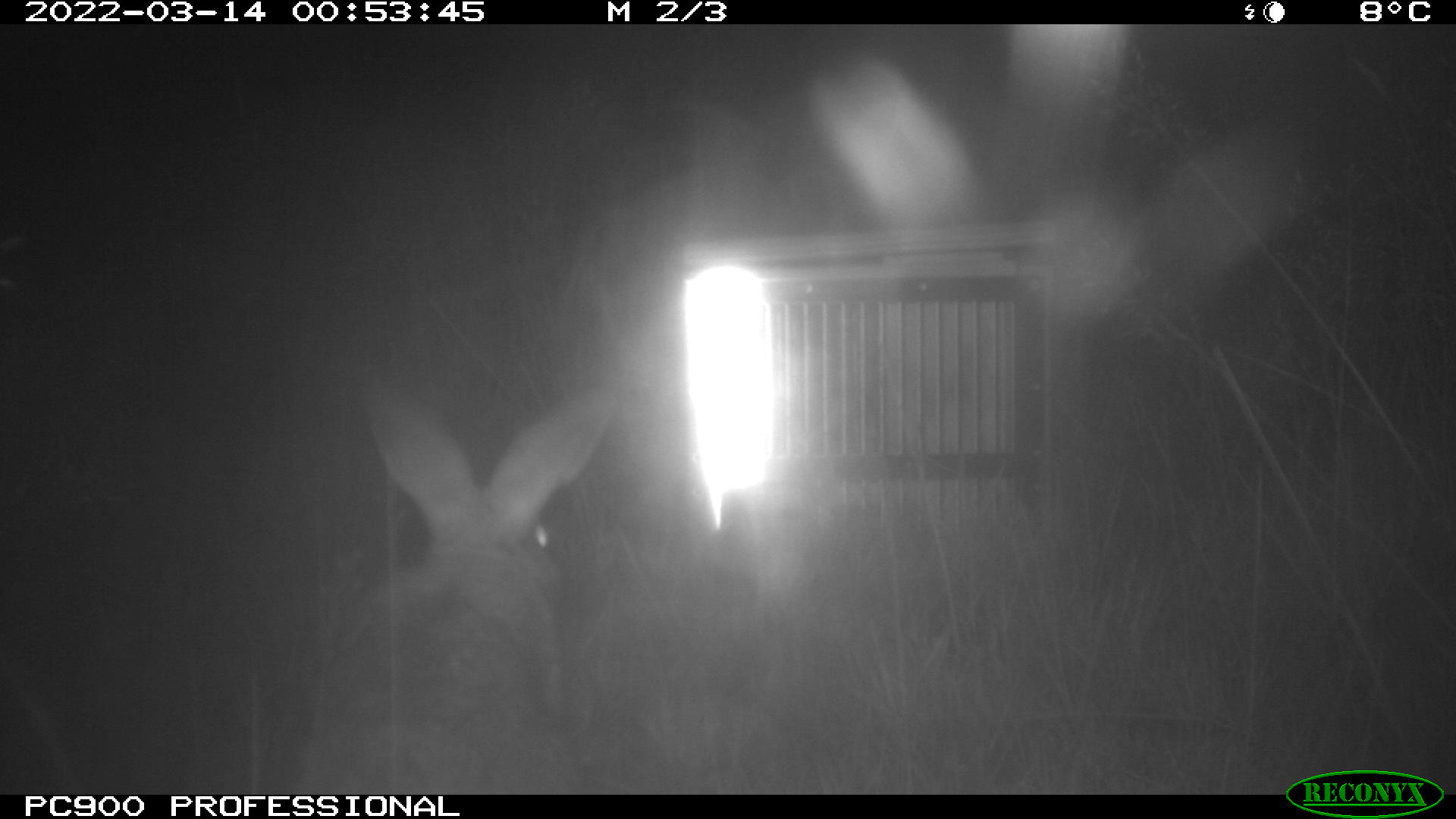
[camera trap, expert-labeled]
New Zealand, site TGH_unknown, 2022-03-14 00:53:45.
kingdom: Animalia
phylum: Chordata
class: Mammalia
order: Lagomorpha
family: Leporidae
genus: Oryctolagus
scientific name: Oryctolagus cuniculus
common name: european rabbit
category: rabbit